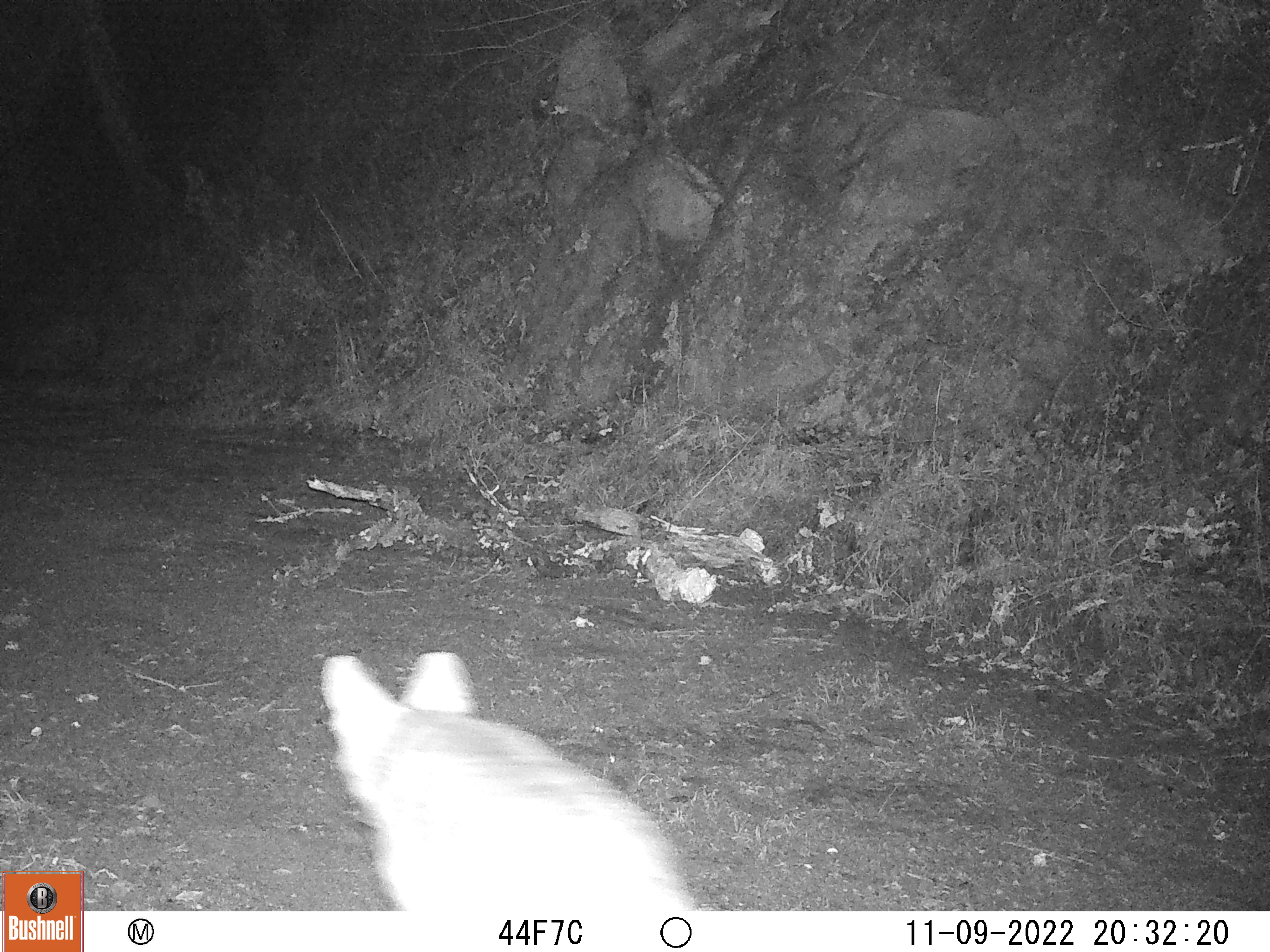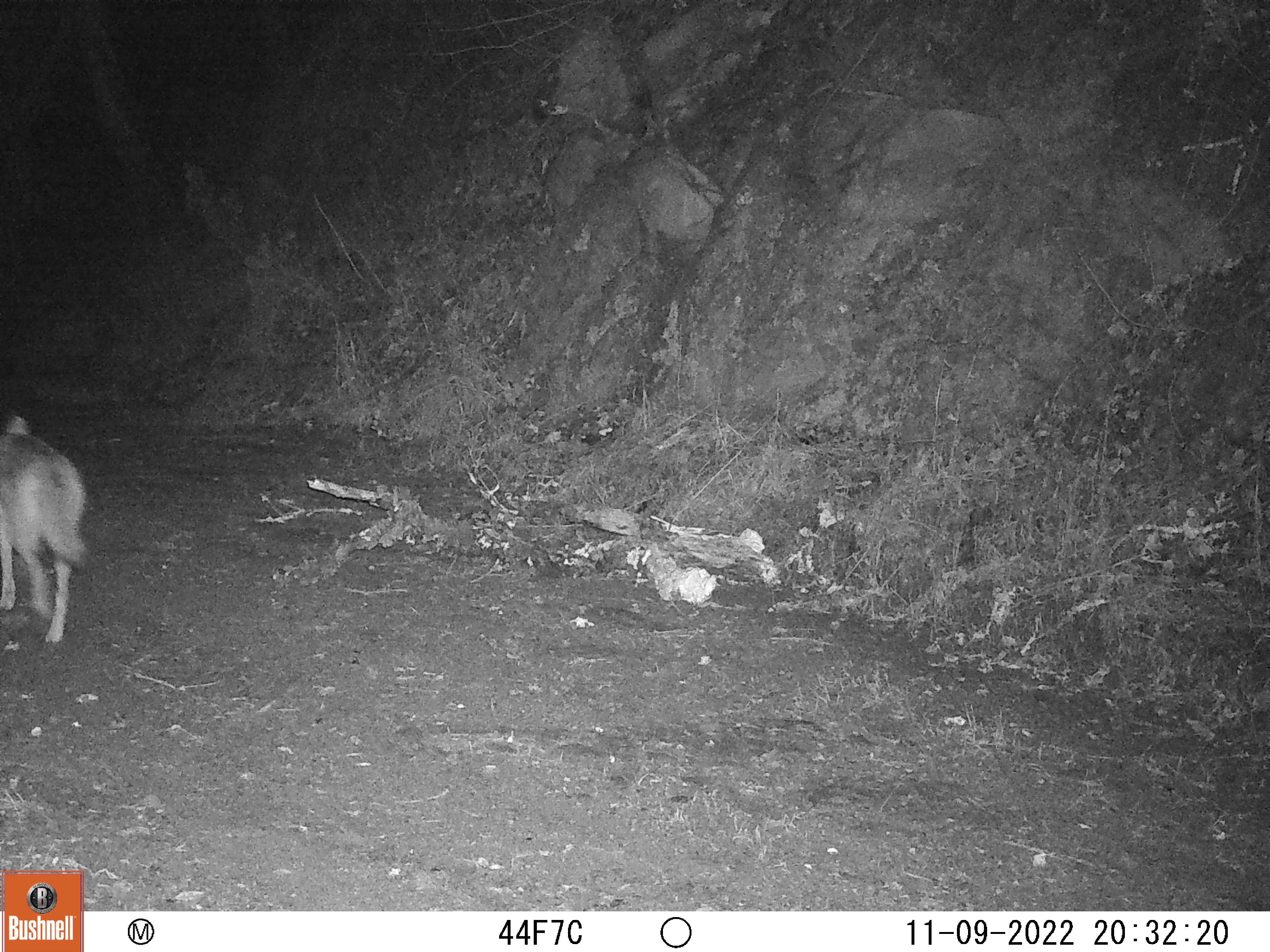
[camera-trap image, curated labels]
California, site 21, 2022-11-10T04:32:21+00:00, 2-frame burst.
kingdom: Animalia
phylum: Chordata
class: Mammalia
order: Carnivora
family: Canidae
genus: Canis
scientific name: Canis latrans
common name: coyote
Coyote (Canis latrans).